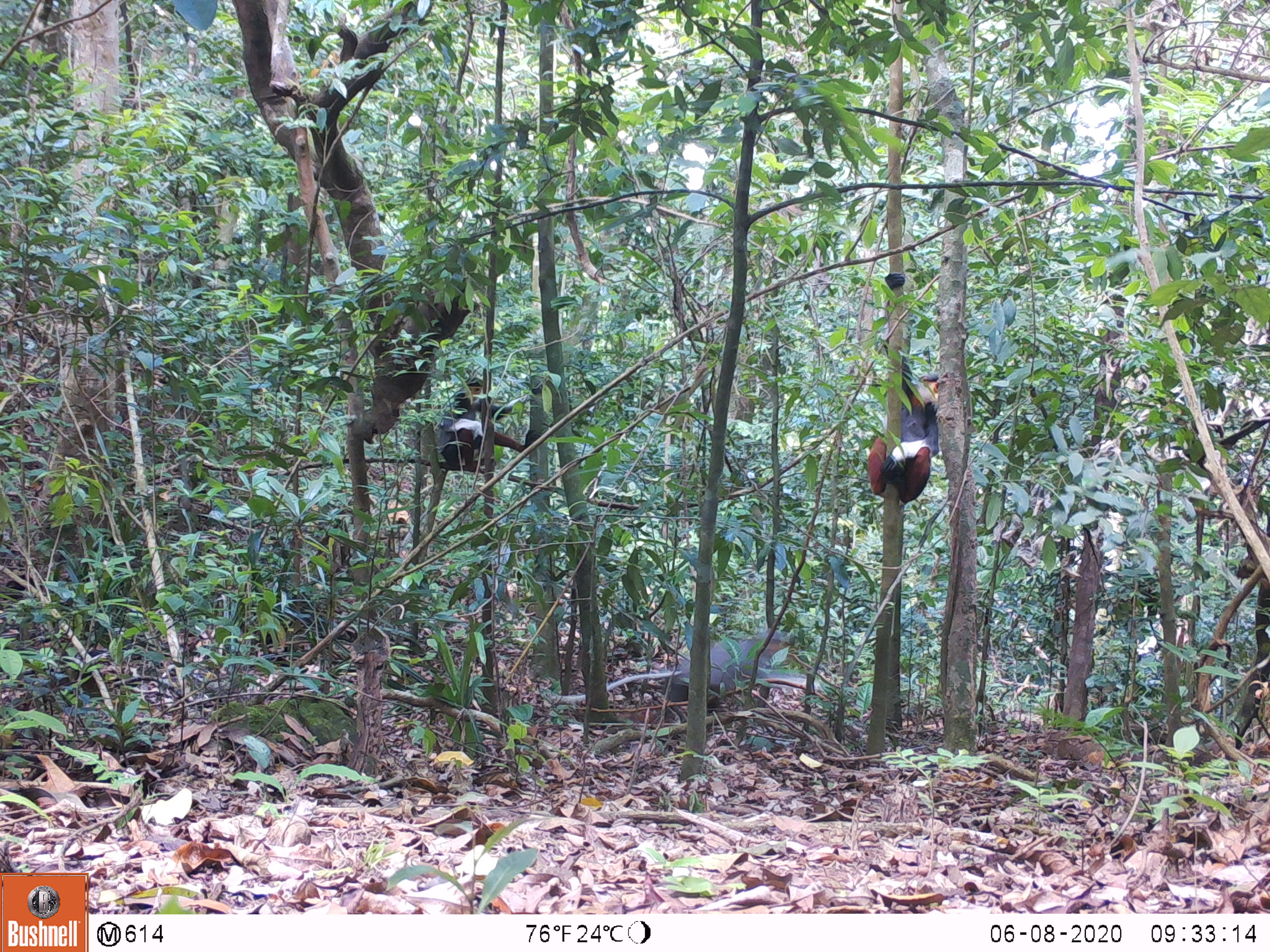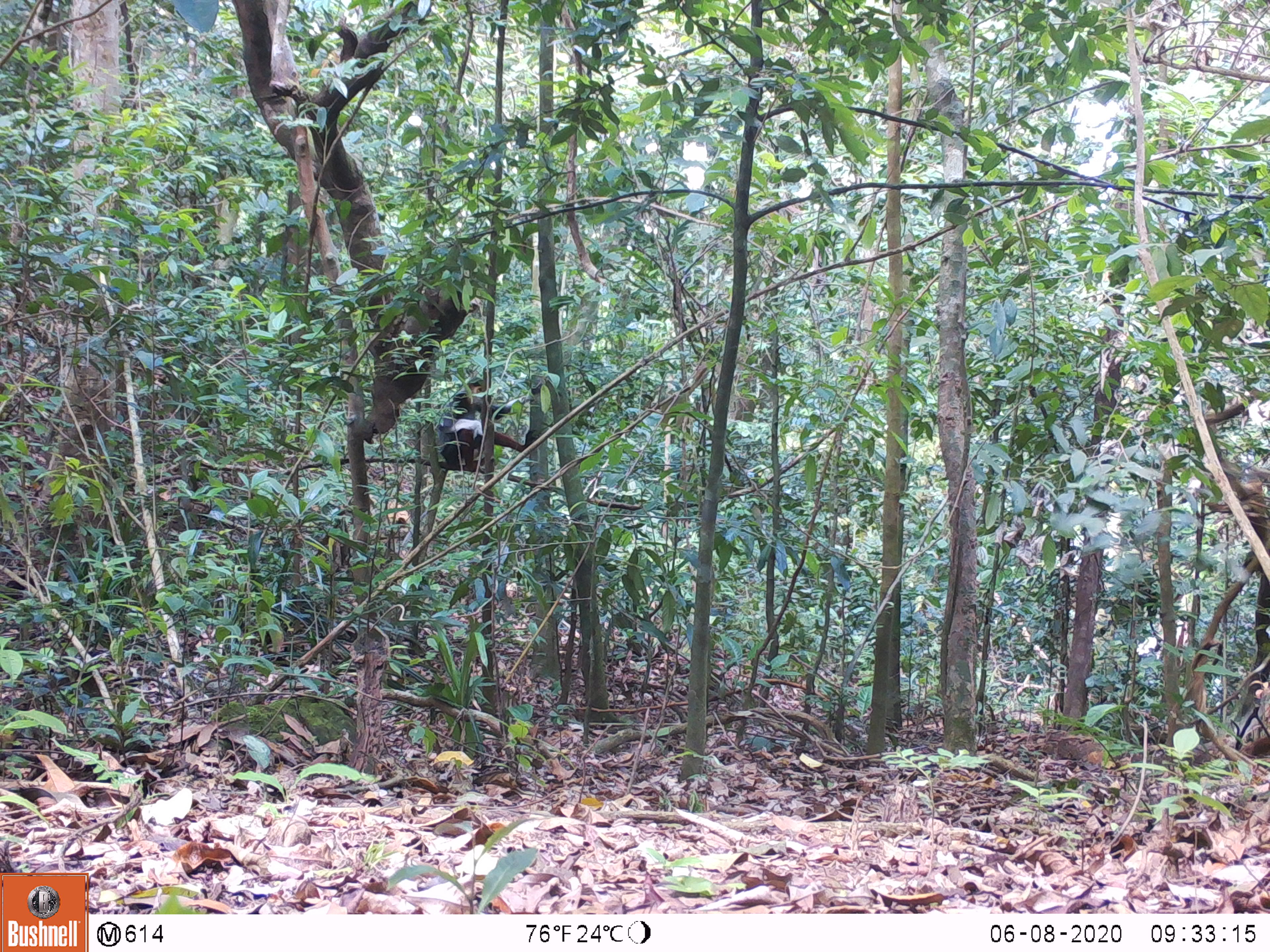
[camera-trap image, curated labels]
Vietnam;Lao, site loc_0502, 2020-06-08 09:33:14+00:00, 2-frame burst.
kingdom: Animalia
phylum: Chordata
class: Mammalia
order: Primates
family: Cercopithecidae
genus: Pygathrix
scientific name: Pygathrix nemaeus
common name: red-shanked douc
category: red shanked douc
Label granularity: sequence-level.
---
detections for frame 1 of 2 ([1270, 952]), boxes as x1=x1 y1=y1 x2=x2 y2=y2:
red shanked douc: x1=866 y1=270 x2=939 y2=506; x1=661 y1=628 x2=822 y2=714; x1=437 y1=375 x2=543 y2=473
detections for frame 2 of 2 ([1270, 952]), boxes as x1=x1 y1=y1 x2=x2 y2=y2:
red shanked douc: x1=435 y1=378 x2=543 y2=469